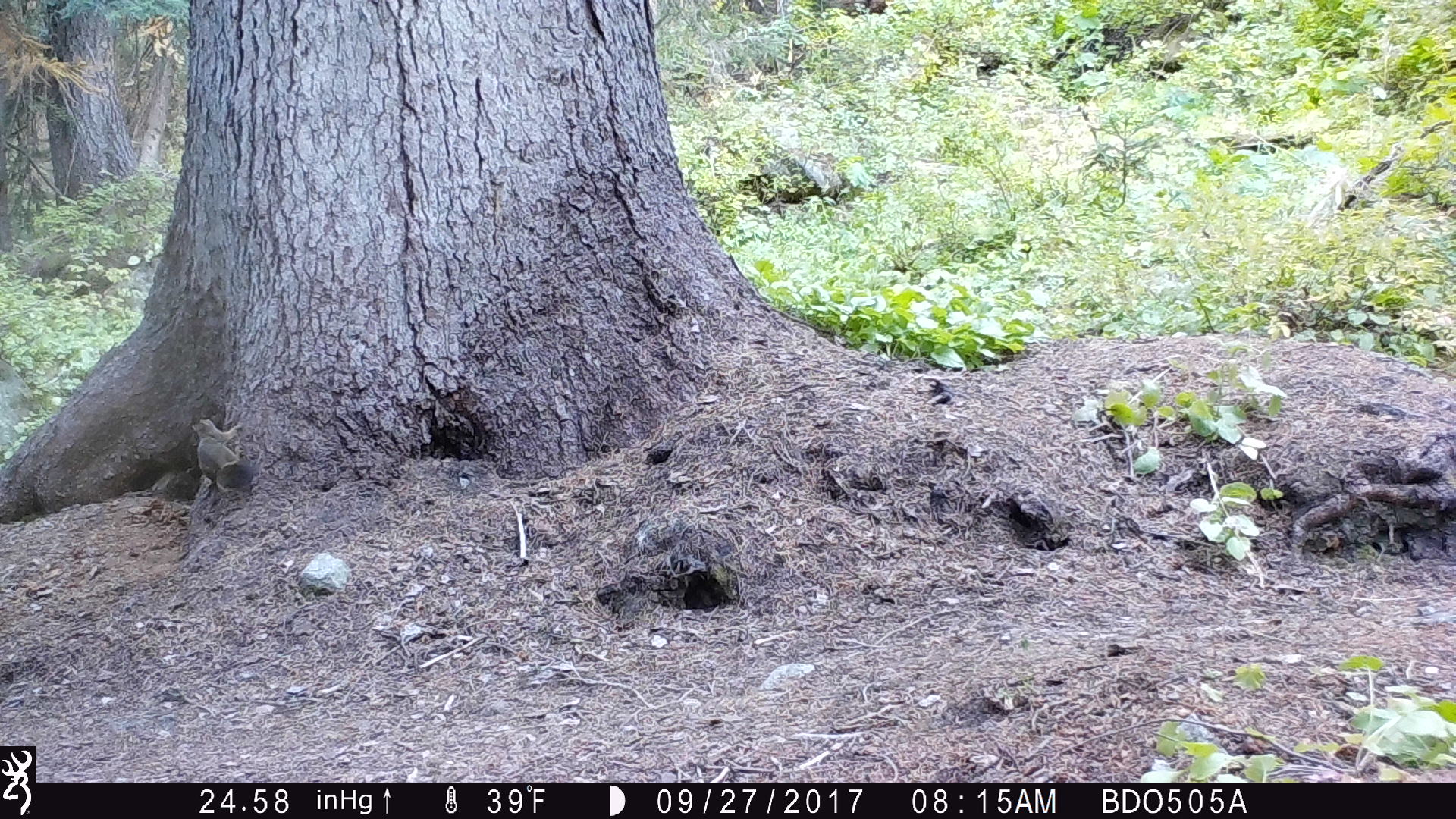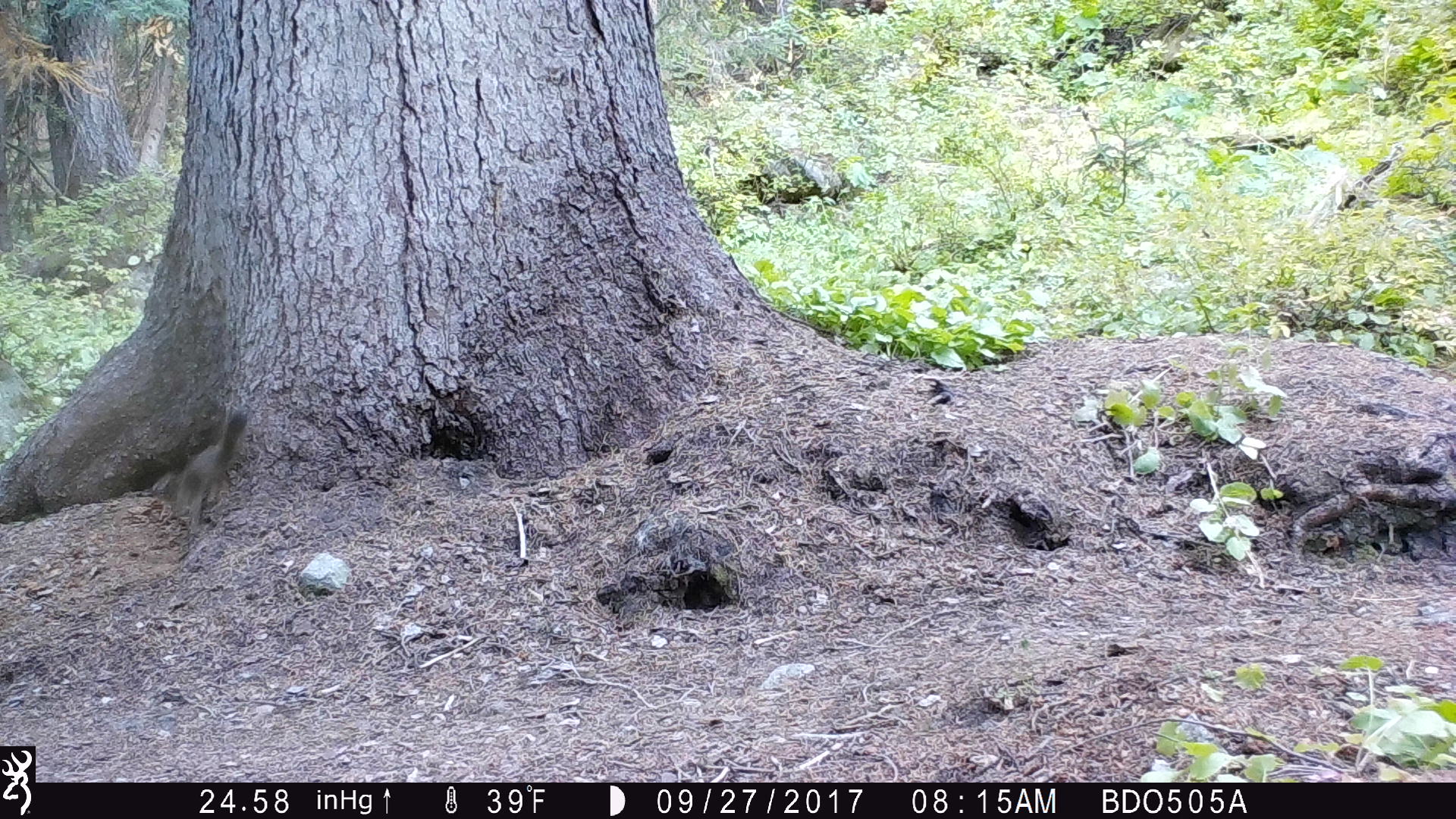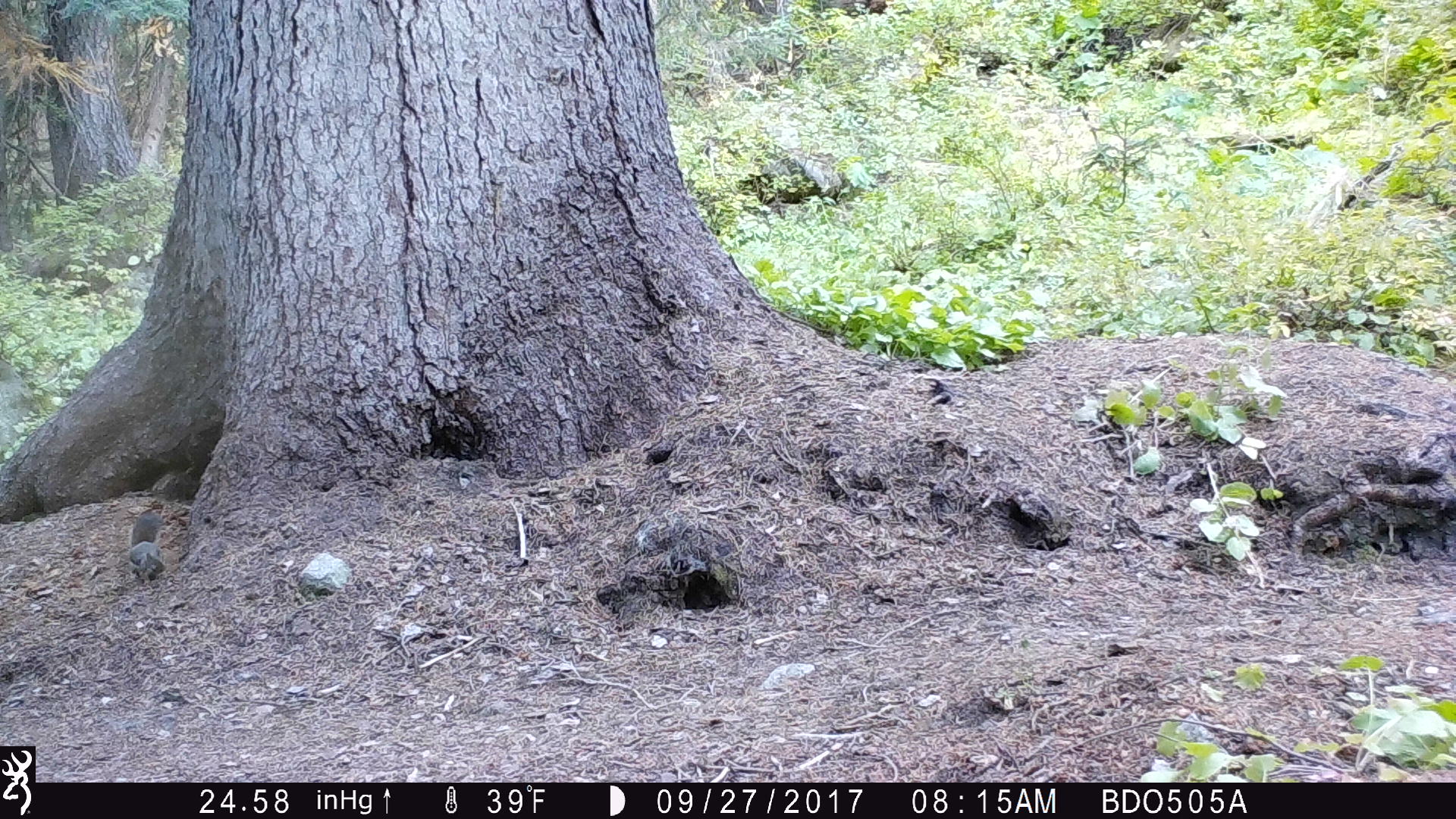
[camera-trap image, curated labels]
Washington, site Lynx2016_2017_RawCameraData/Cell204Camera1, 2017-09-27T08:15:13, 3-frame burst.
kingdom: Animalia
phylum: Chordata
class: Mammalia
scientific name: Mammalia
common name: small mammal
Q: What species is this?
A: Small mammal (Mammalia).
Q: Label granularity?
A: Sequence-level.